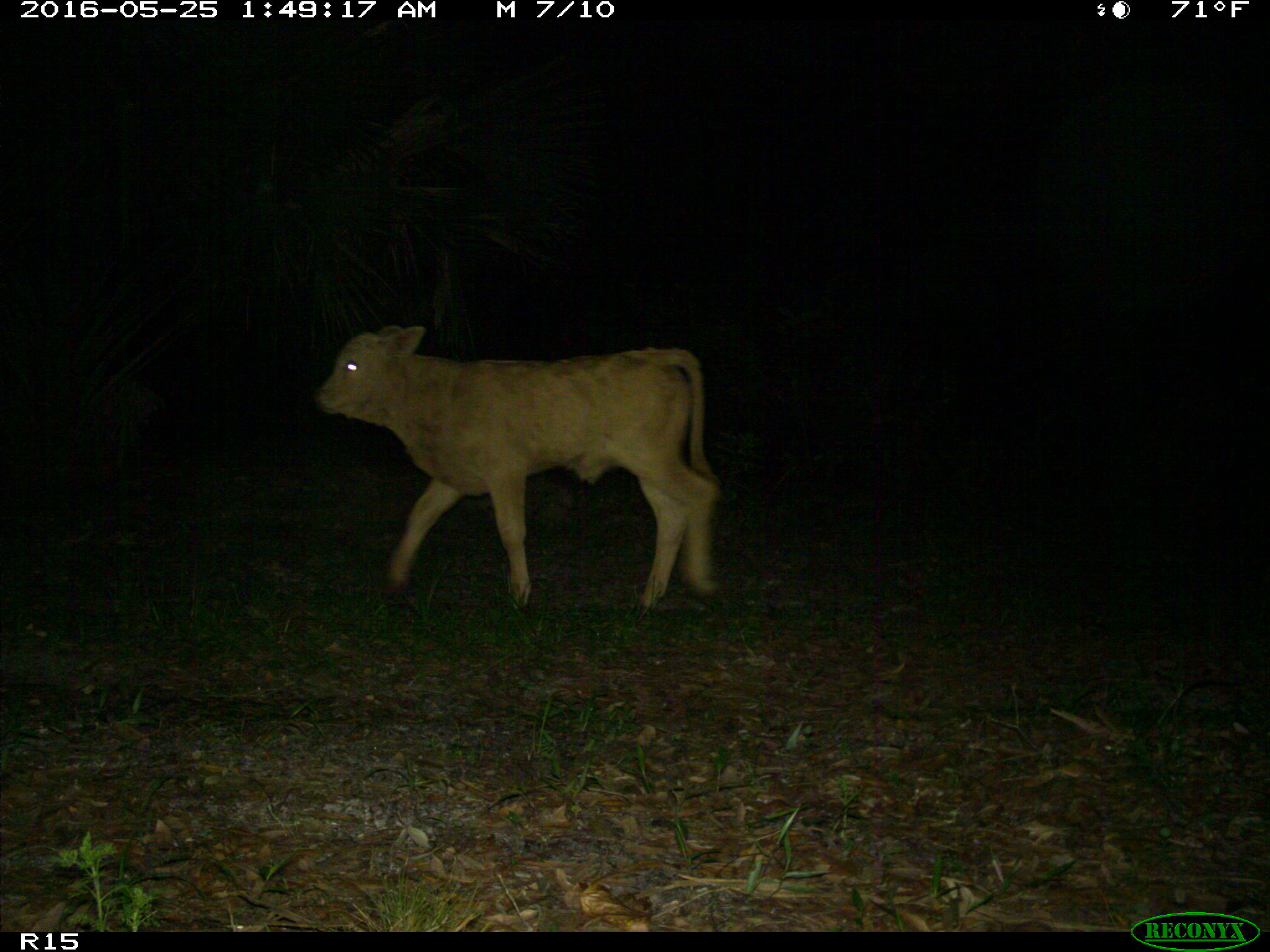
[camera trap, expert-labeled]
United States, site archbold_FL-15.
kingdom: Animalia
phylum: Chordata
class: Mammalia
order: Artiodactyla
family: Bovidae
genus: Bos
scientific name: Bos taurus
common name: domestic cow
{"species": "Bos taurus (domestic cow)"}